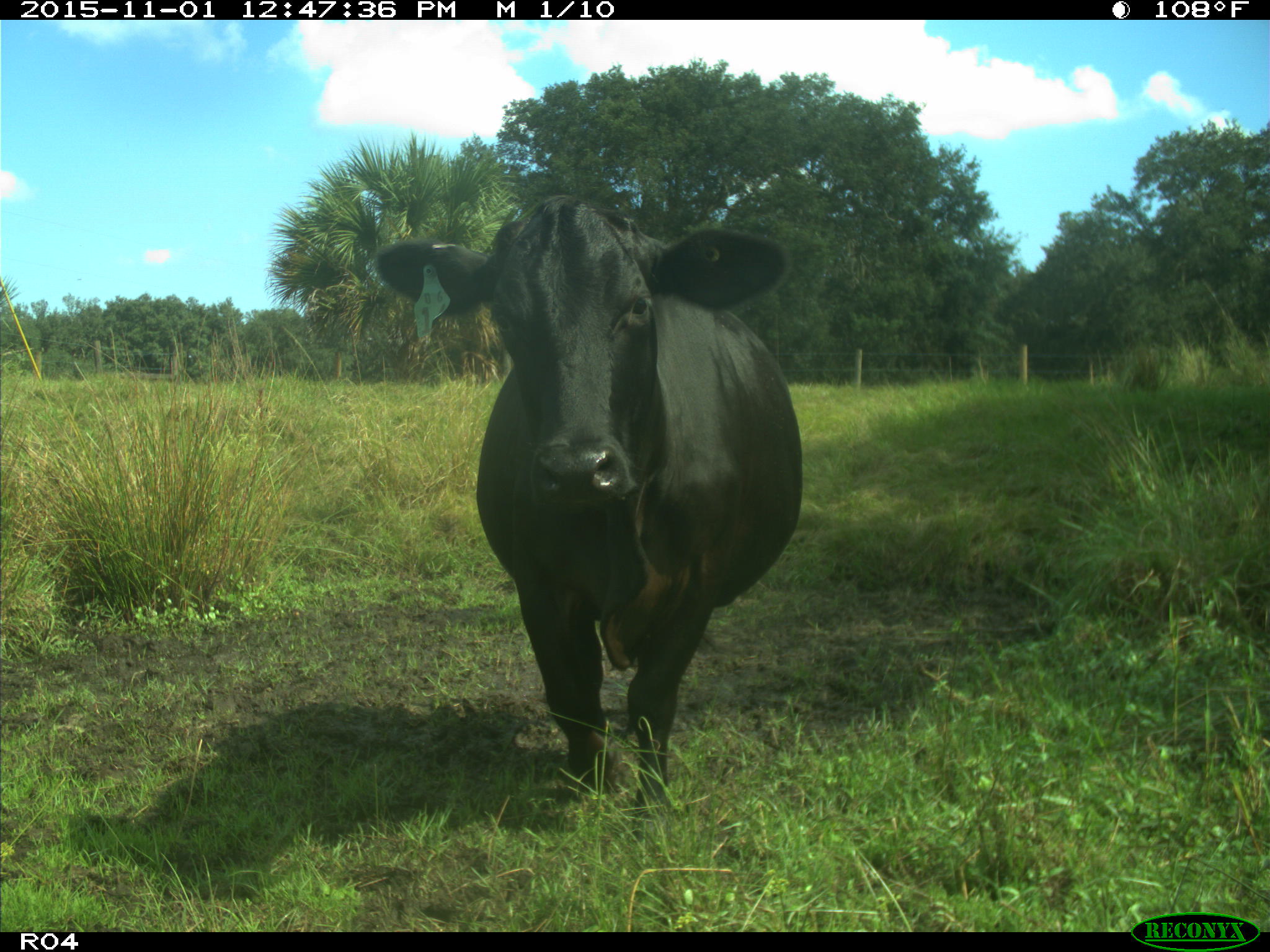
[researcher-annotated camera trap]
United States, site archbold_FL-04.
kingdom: Animalia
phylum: Chordata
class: Mammalia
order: Artiodactyla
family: Bovidae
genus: Bos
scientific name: Bos taurus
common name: domestic cow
Bos taurus (domestic cow).